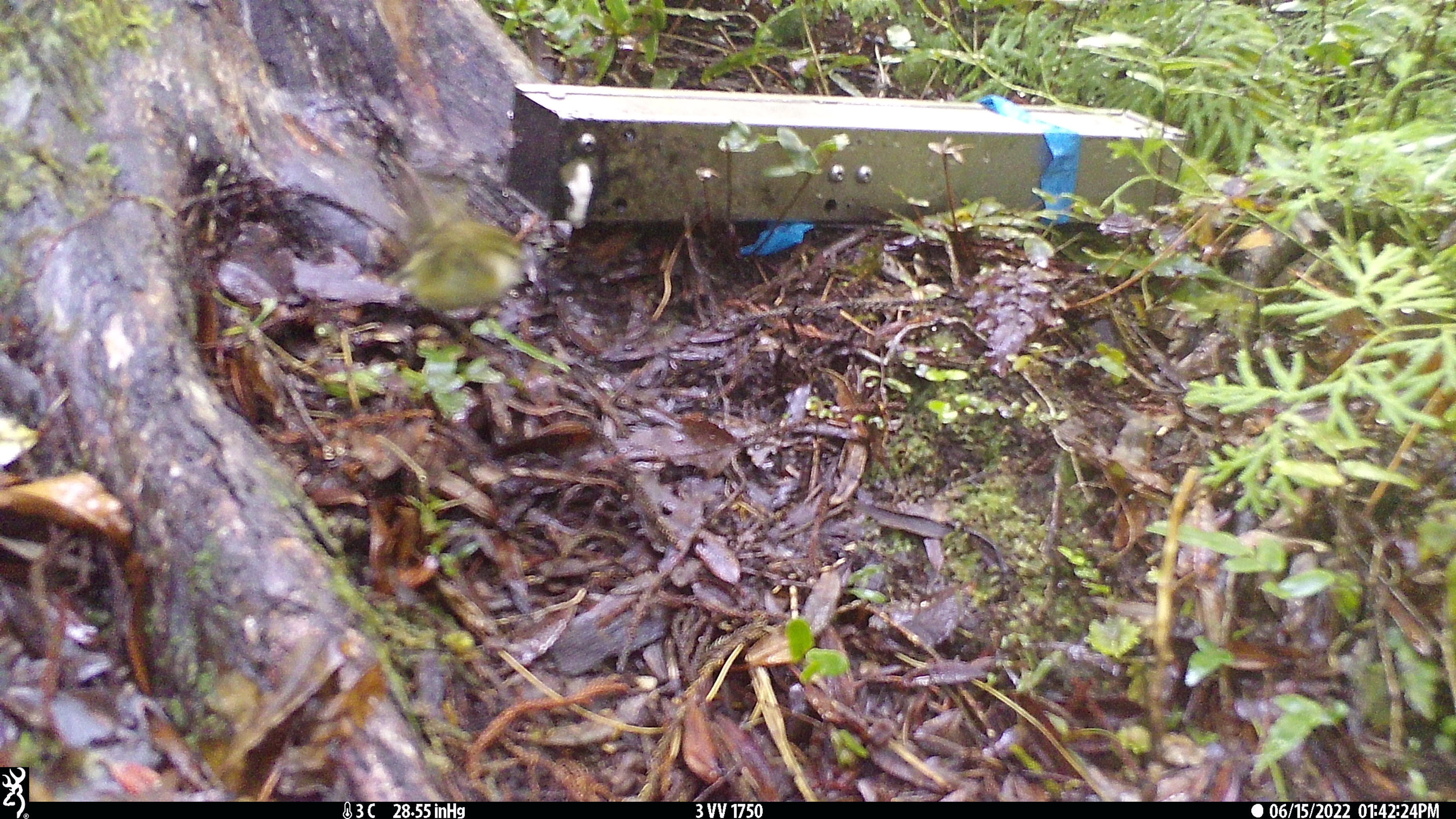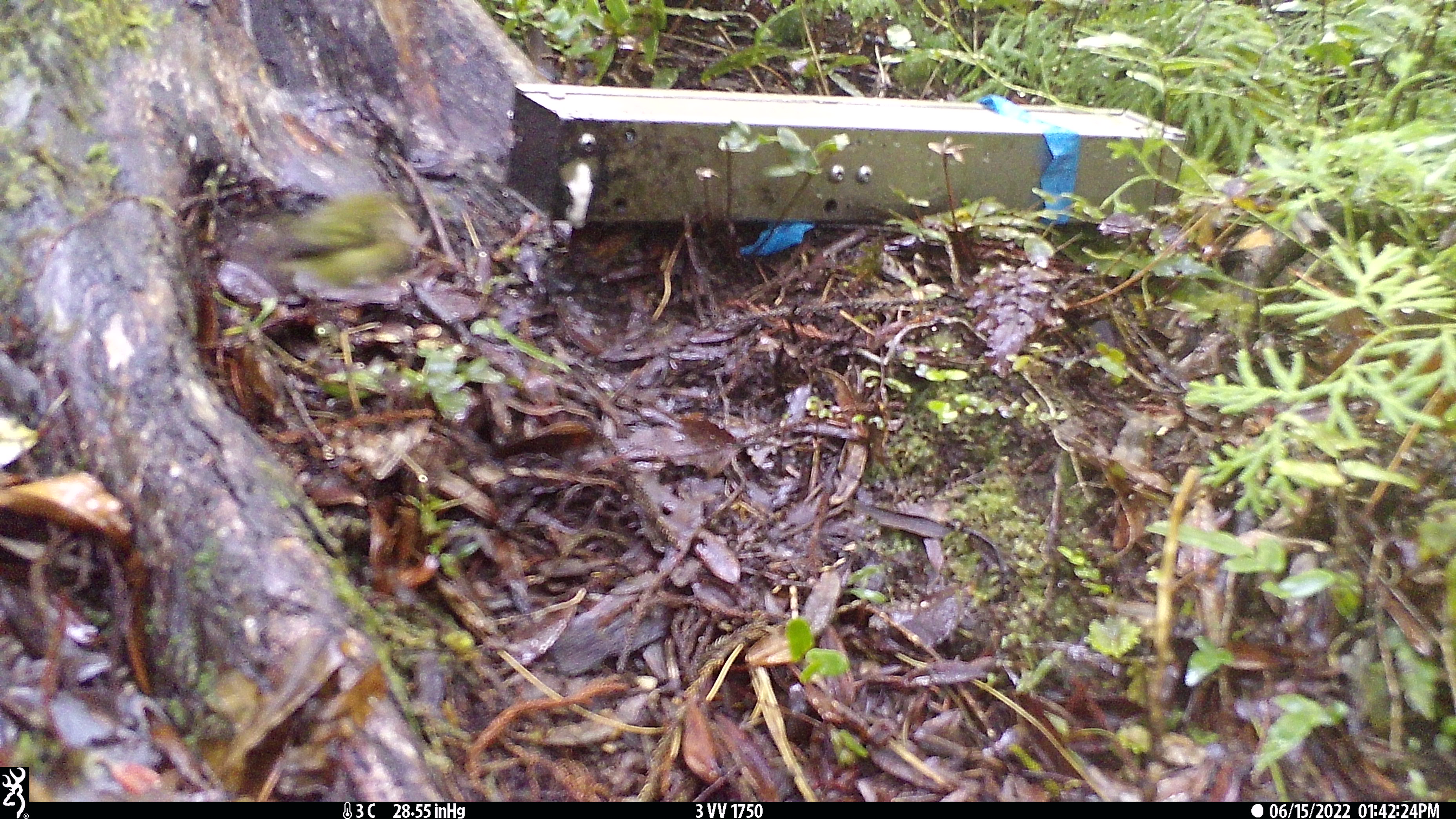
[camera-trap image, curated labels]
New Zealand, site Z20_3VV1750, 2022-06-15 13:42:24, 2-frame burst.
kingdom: Animalia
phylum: Chordata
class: Aves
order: Passeriformes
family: Meliphagidae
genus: Anthornis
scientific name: Anthornis melanura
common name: new zealand bellbird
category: bellbird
Bellbird (new zealand bellbird) (Anthornis melanura).